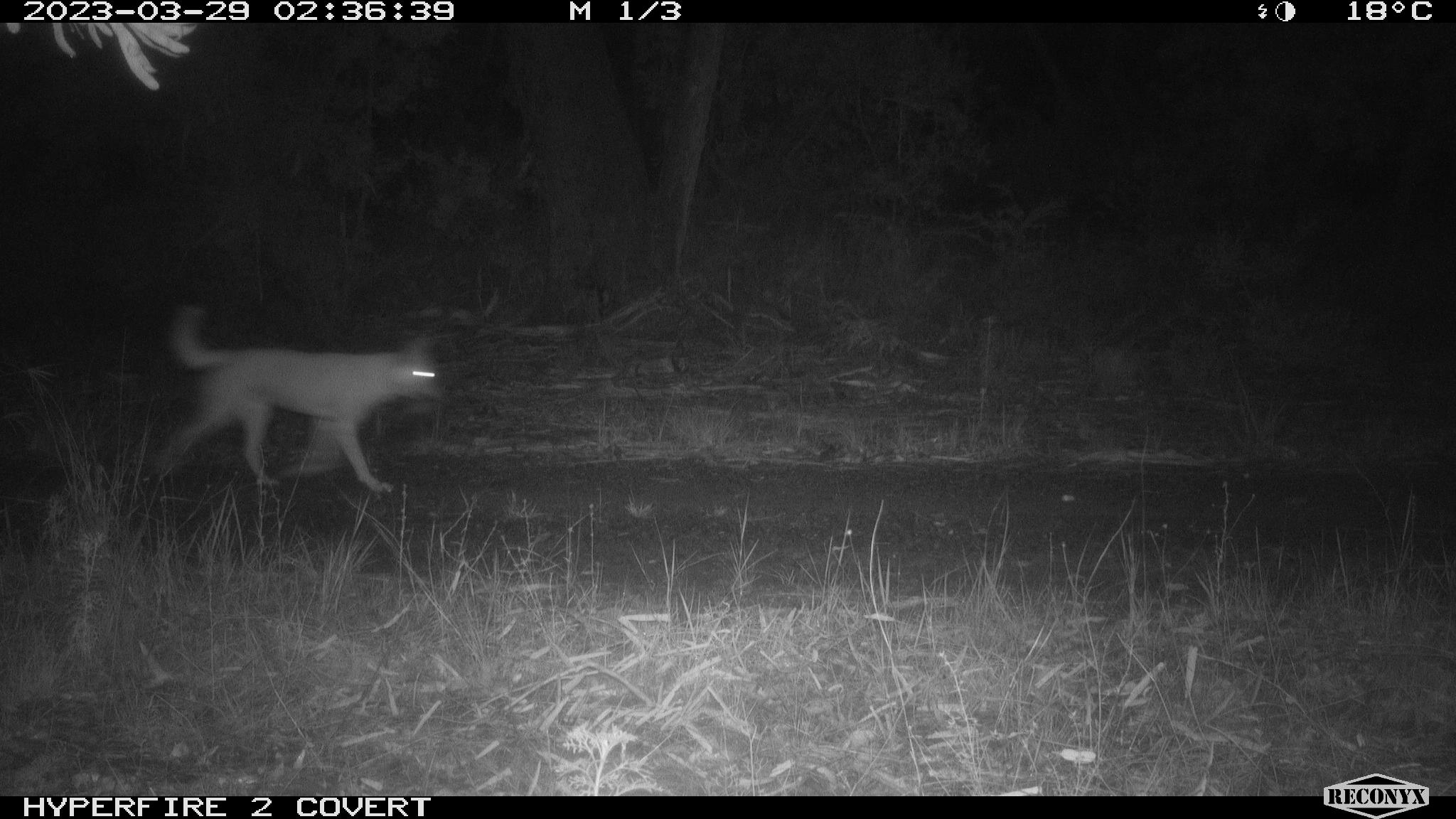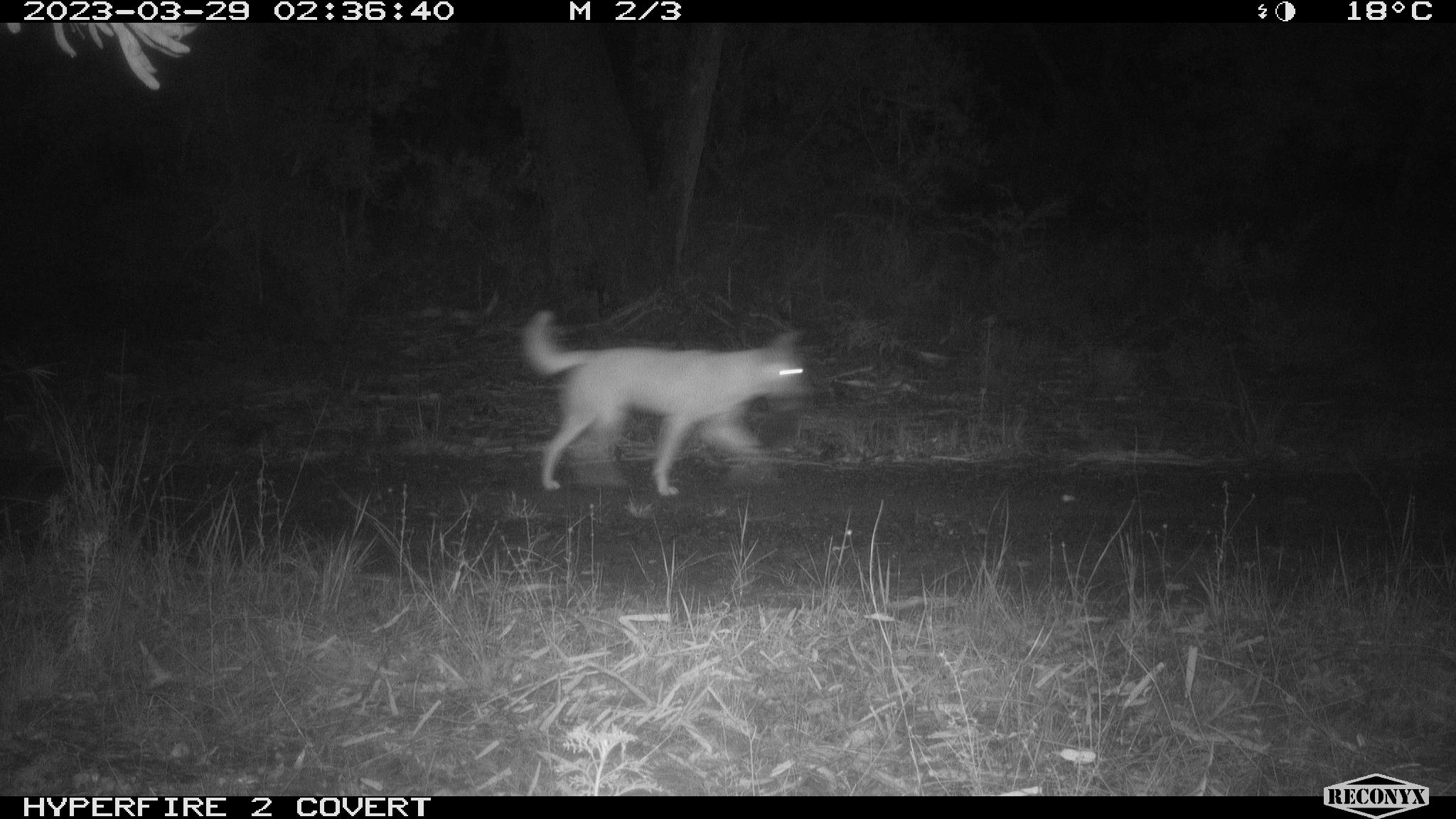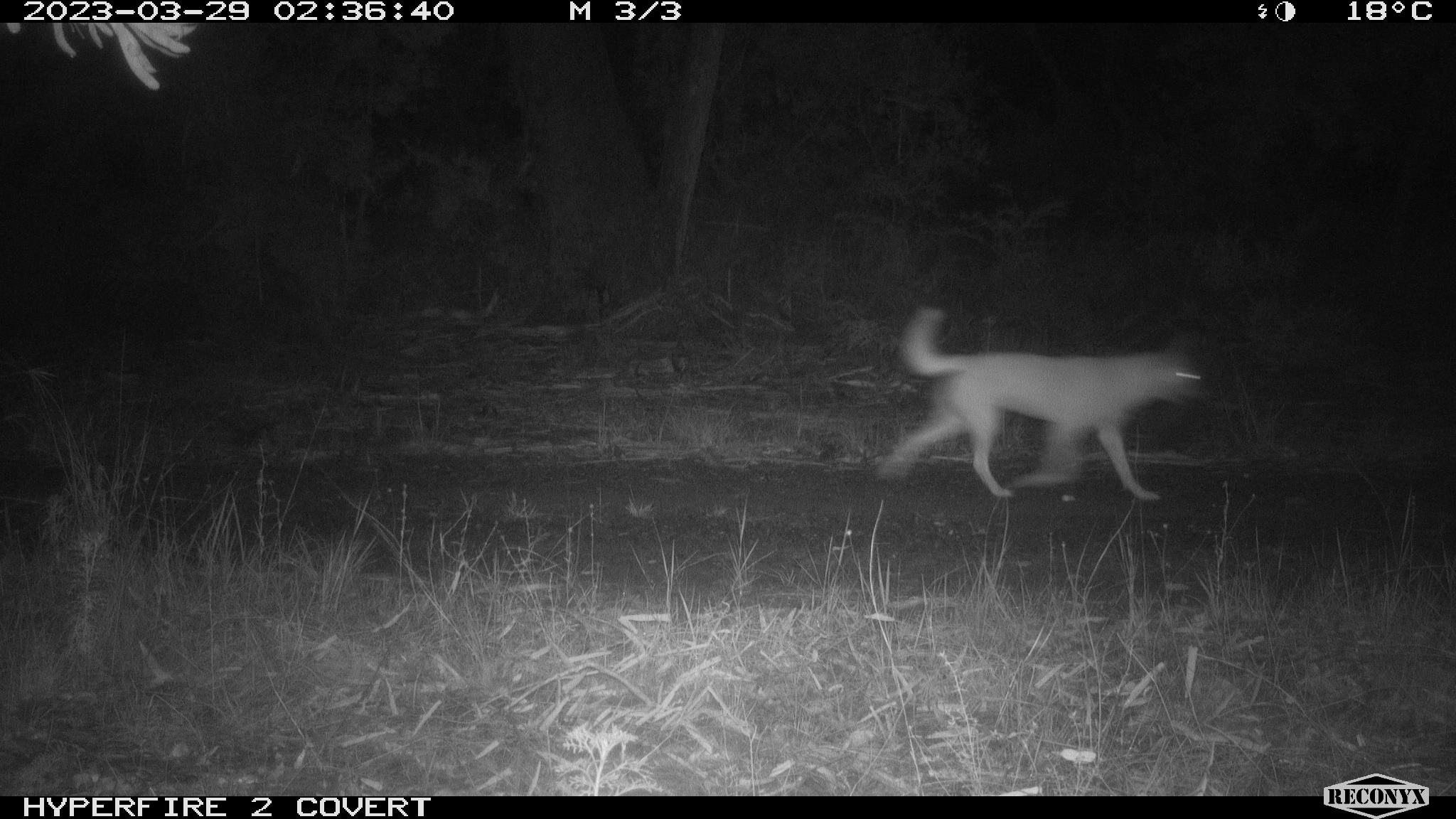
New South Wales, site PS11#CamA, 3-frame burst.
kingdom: Animalia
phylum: Chordata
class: Mammalia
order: Carnivora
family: Canidae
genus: Canis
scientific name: Canis familiaris dingo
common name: dingo